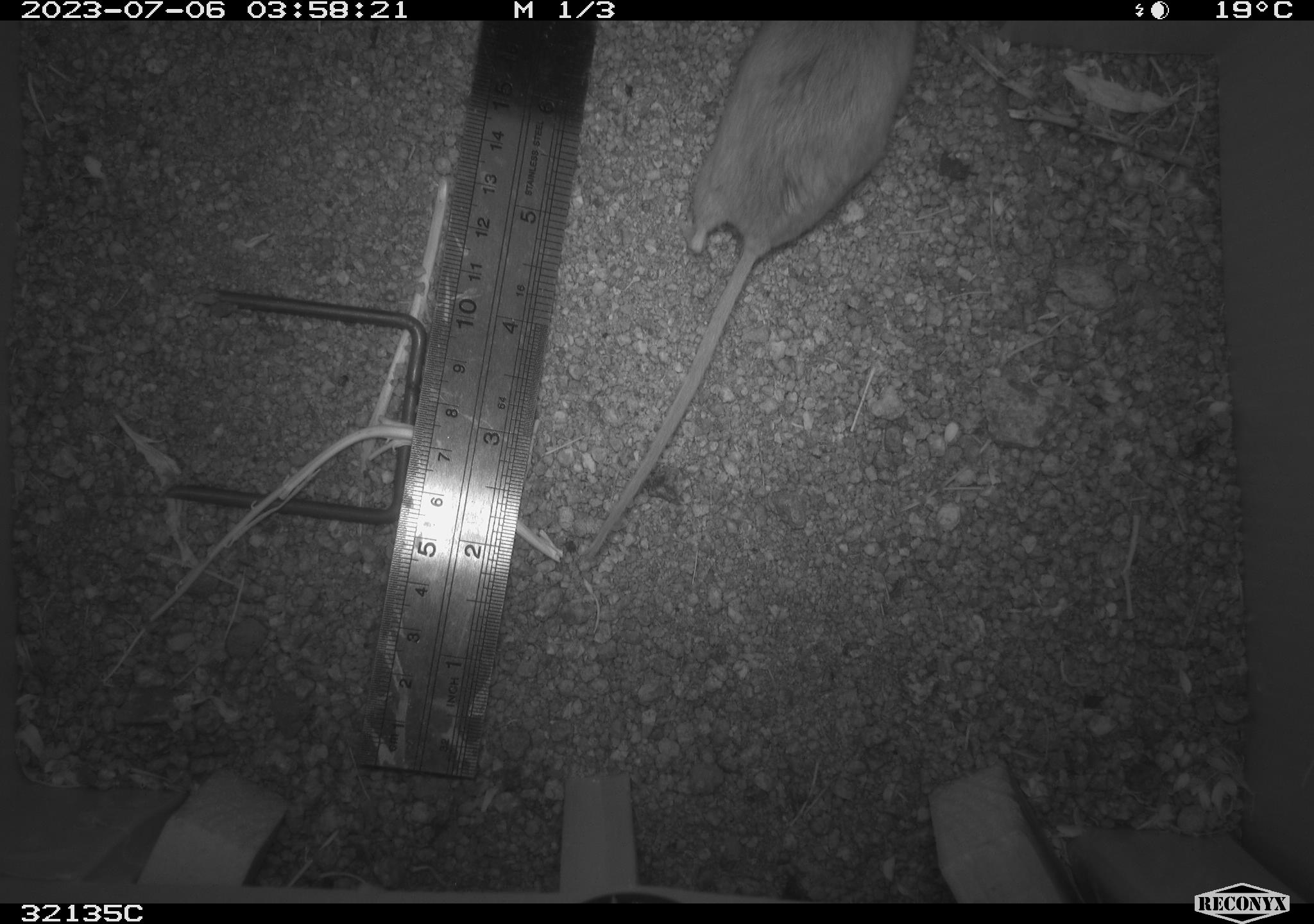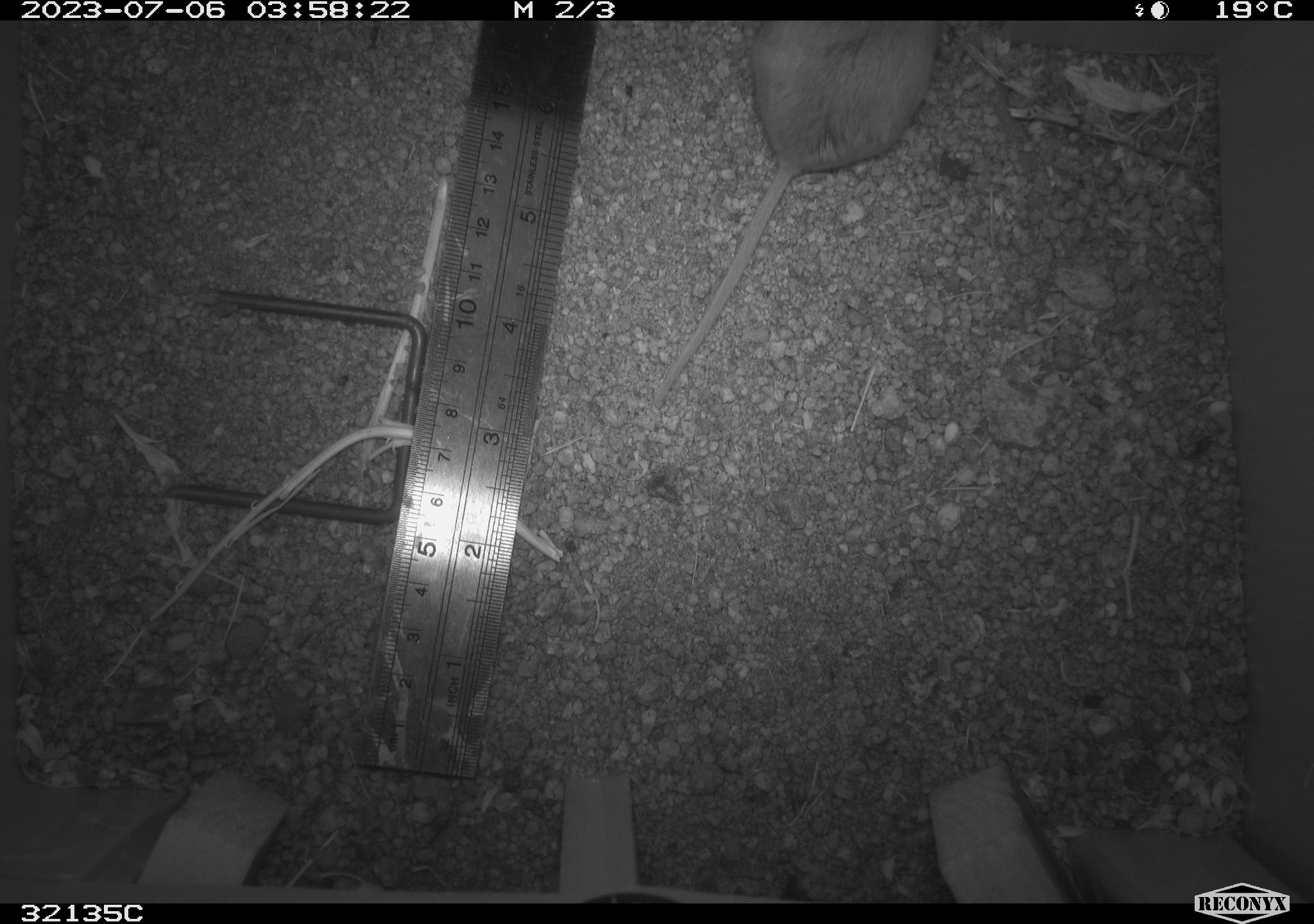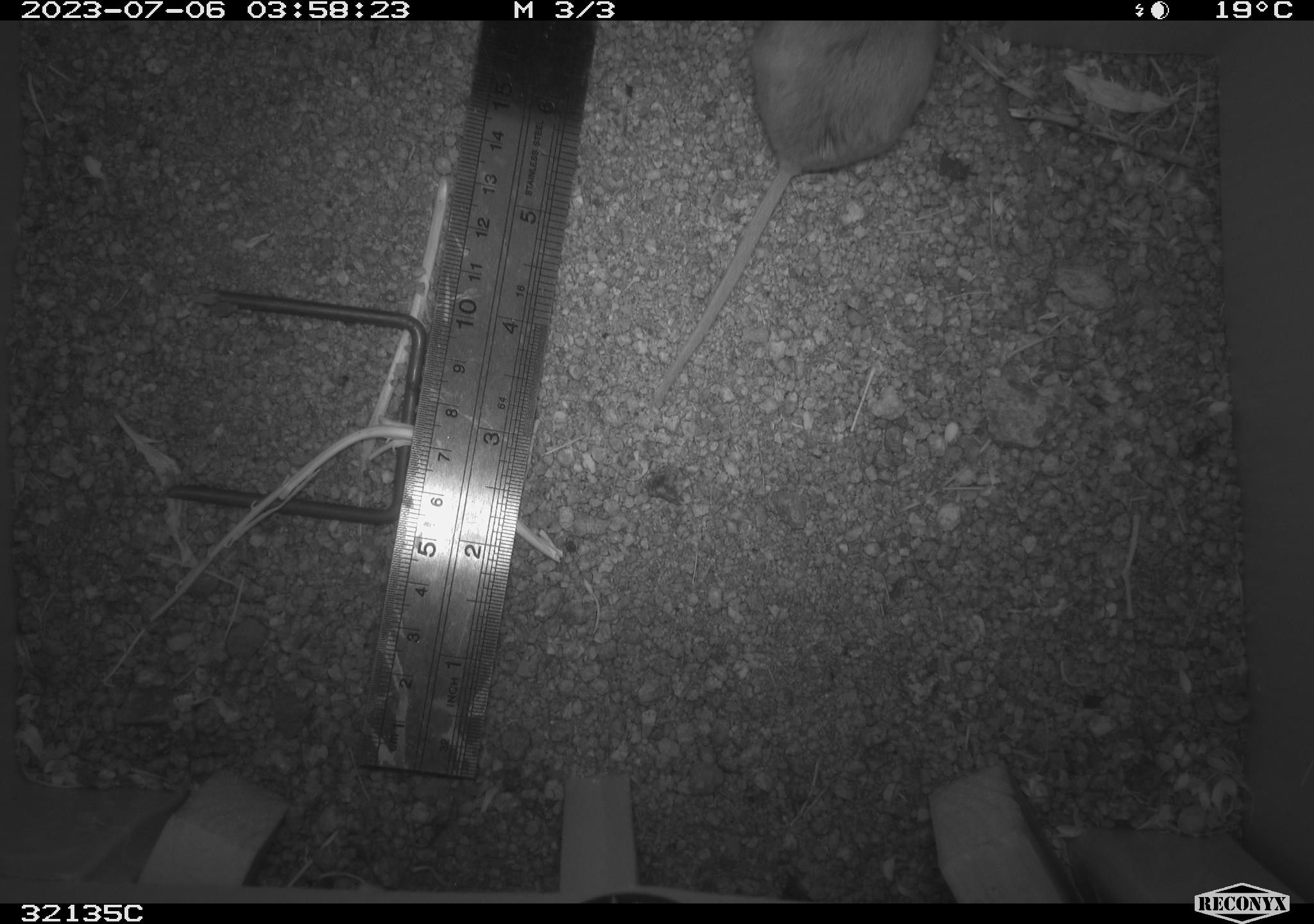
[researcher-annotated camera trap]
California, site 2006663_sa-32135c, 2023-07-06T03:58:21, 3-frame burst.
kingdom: Animalia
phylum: Chordata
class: Mammalia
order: Rodentia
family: Cricetidae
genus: Peromyscus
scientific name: Peromyscus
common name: deer mice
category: peromyscus species